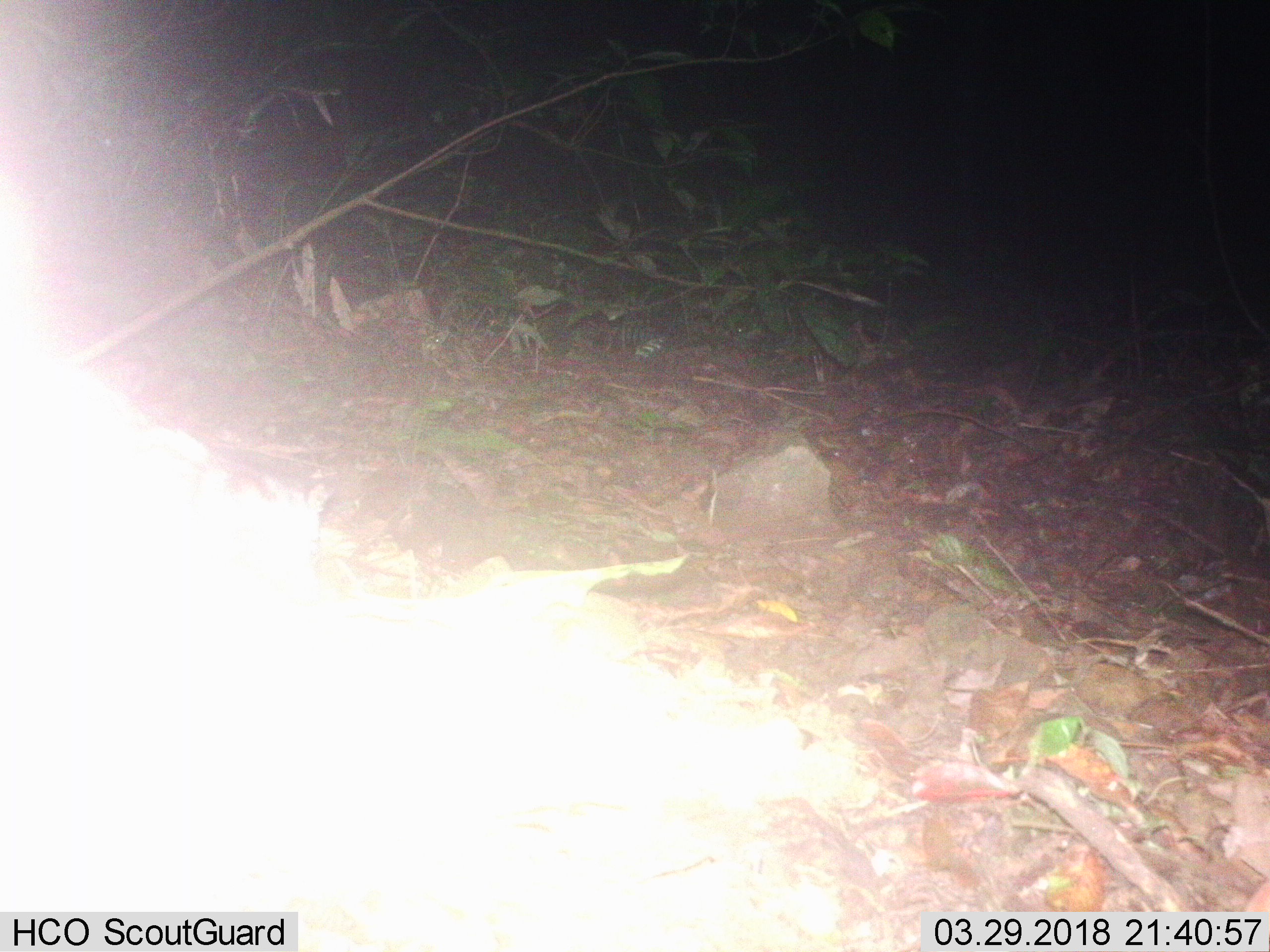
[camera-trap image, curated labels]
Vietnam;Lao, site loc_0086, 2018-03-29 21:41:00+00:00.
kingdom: Animalia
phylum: Chordata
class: Mammalia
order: Carnivora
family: Viverridae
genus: Paradoxurus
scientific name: Paradoxurus hermaphroditus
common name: common palm civet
Common palm civet (Paradoxurus hermaphroditus). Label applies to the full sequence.